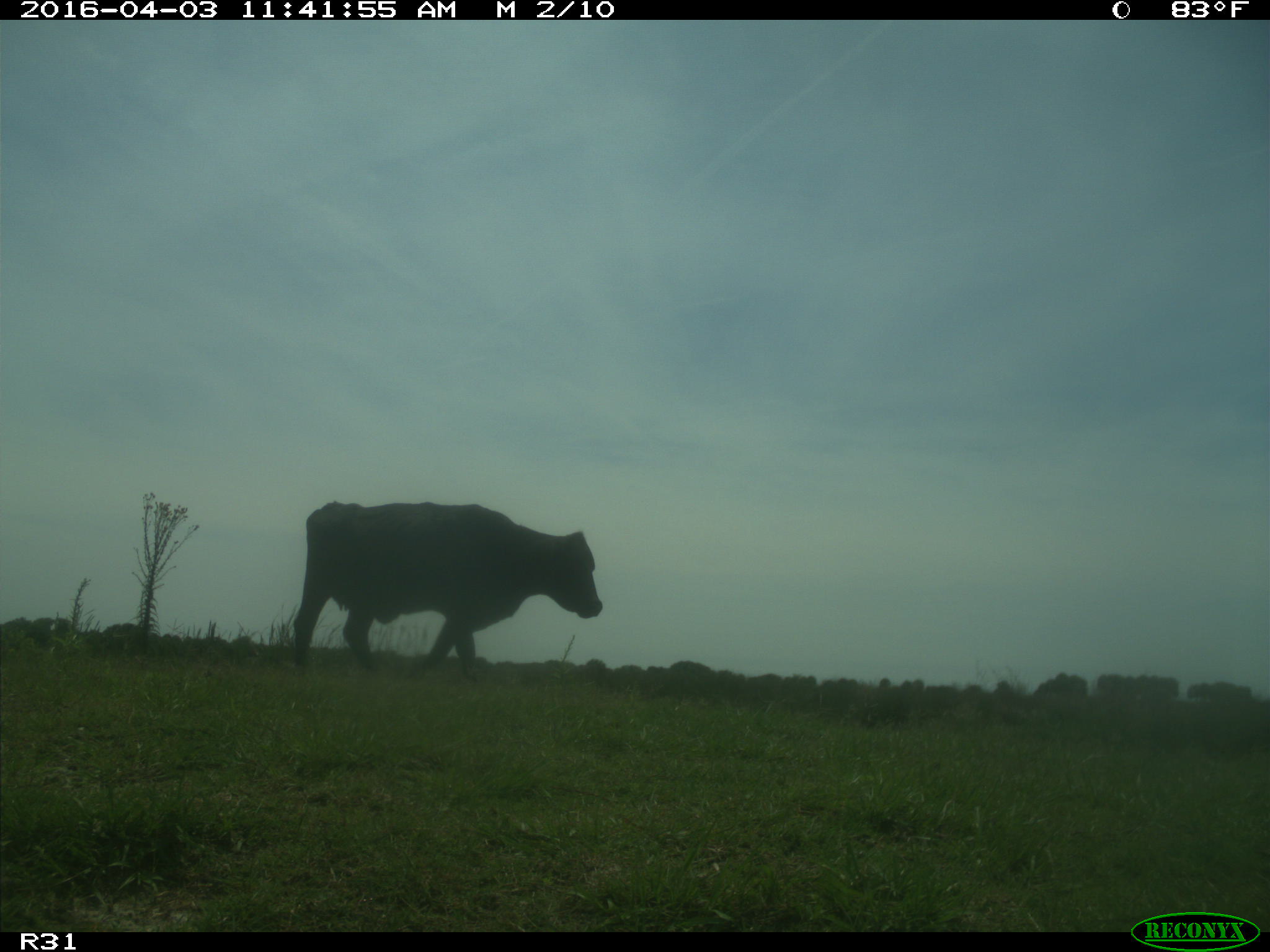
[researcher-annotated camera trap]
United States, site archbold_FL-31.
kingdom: Animalia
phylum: Chordata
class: Mammalia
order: Artiodactyla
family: Bovidae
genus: Bos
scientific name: Bos taurus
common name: domestic cow